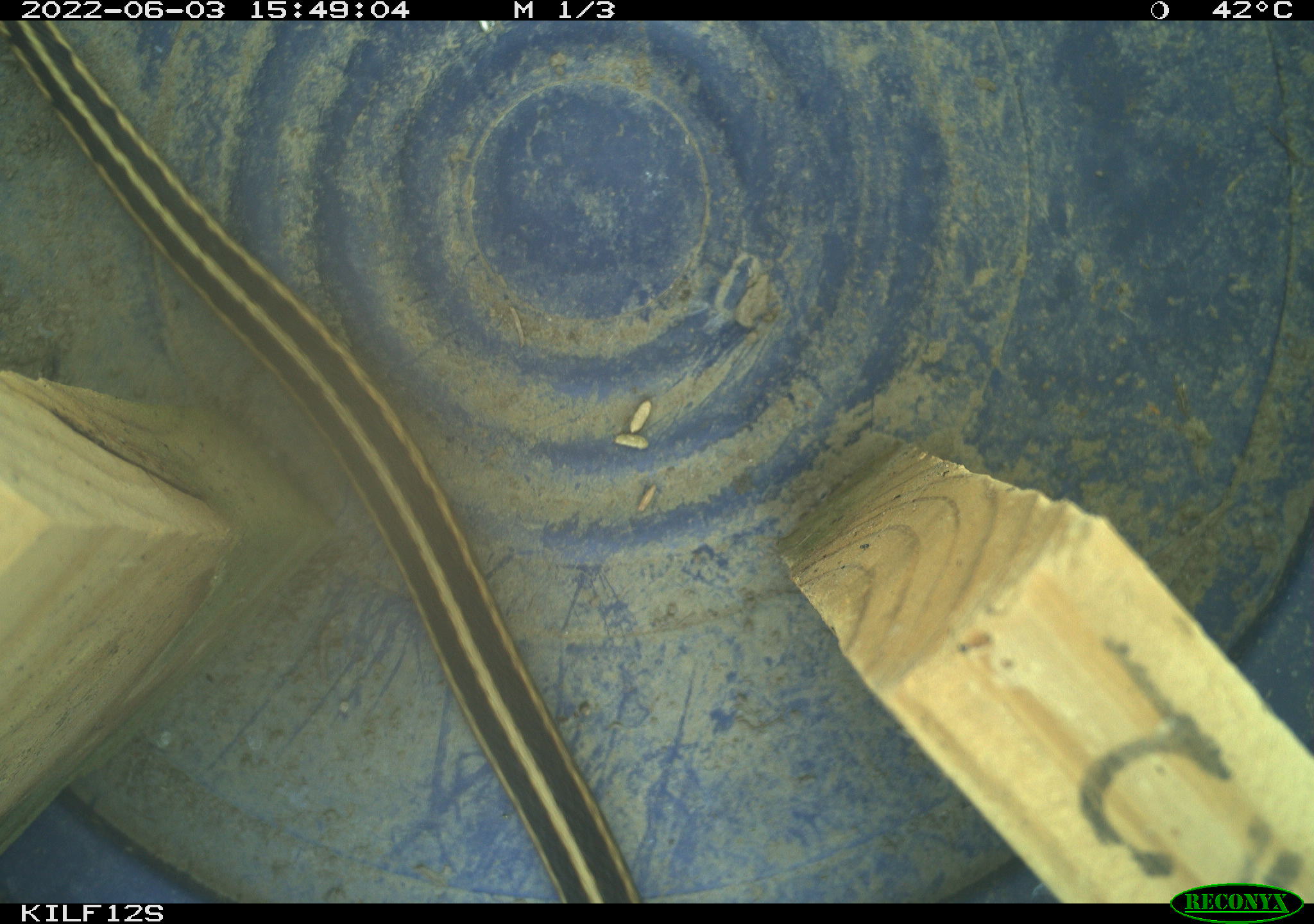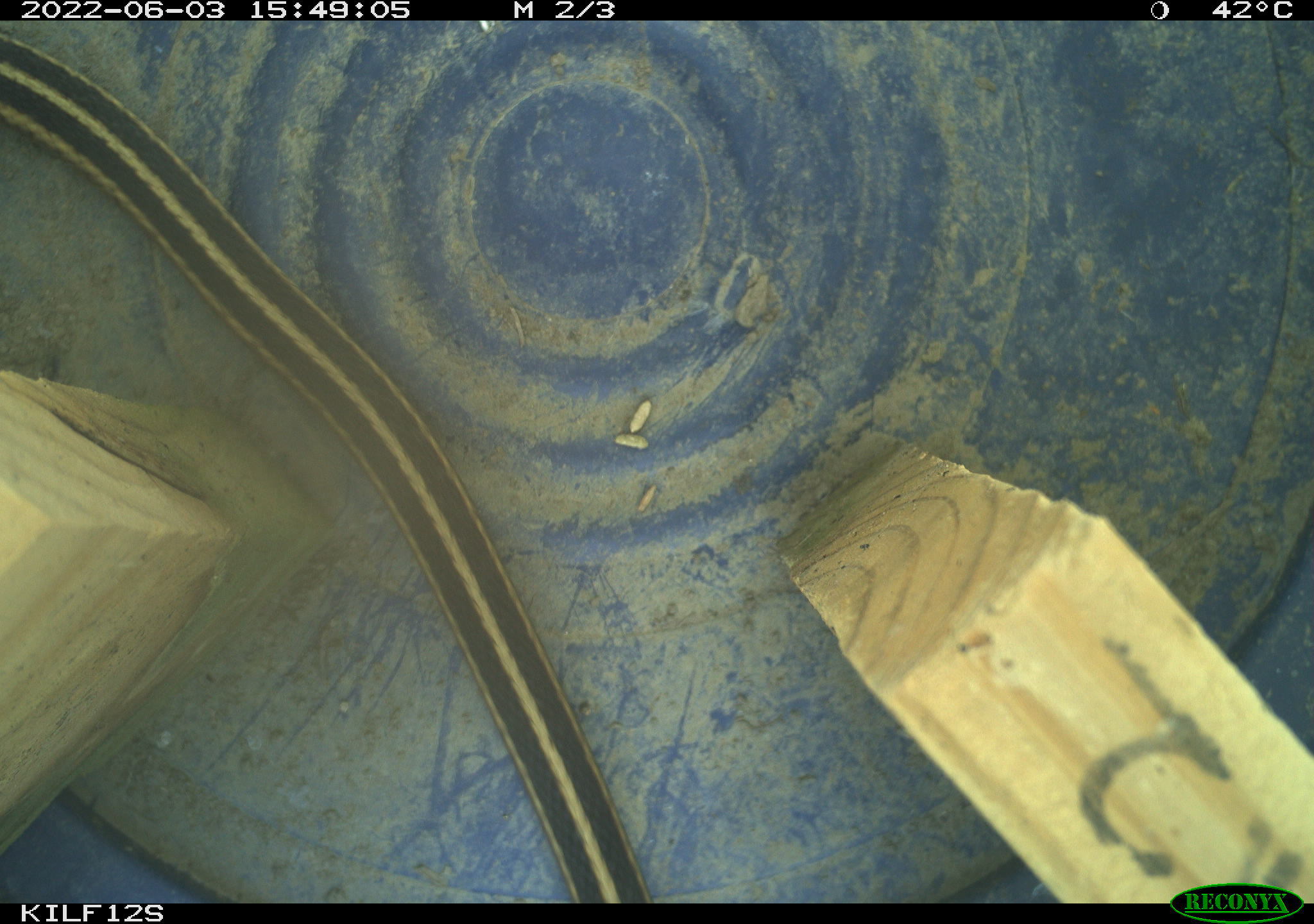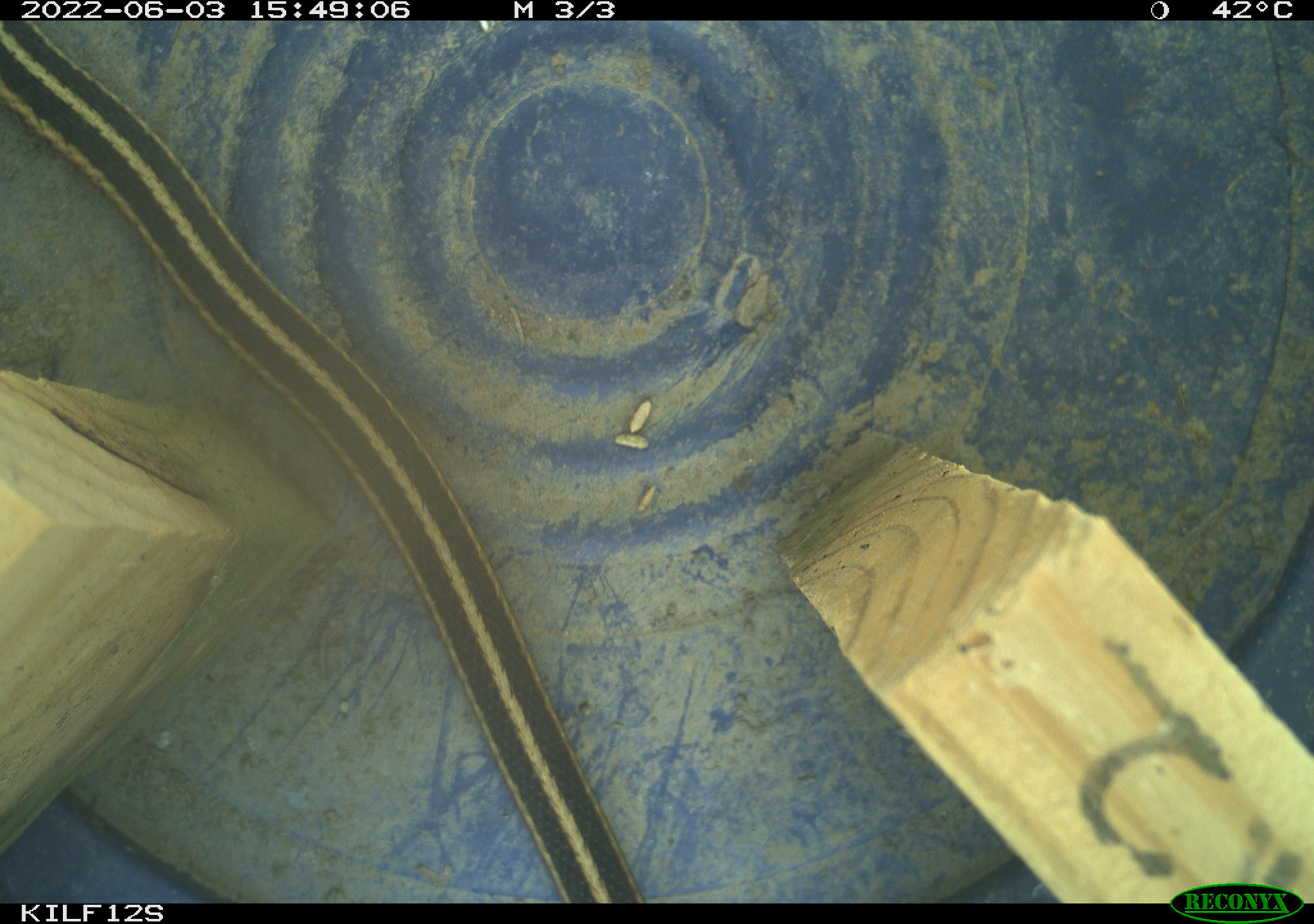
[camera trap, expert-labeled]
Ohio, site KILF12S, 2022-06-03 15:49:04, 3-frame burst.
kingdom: Animalia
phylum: Chordata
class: Reptilia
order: Squamata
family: Colubridae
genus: Thamnophis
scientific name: Thamnophis sirtalis sirtalis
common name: eastern gartersnake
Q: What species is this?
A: Eastern gartersnake (Thamnophis sirtalis sirtalis).